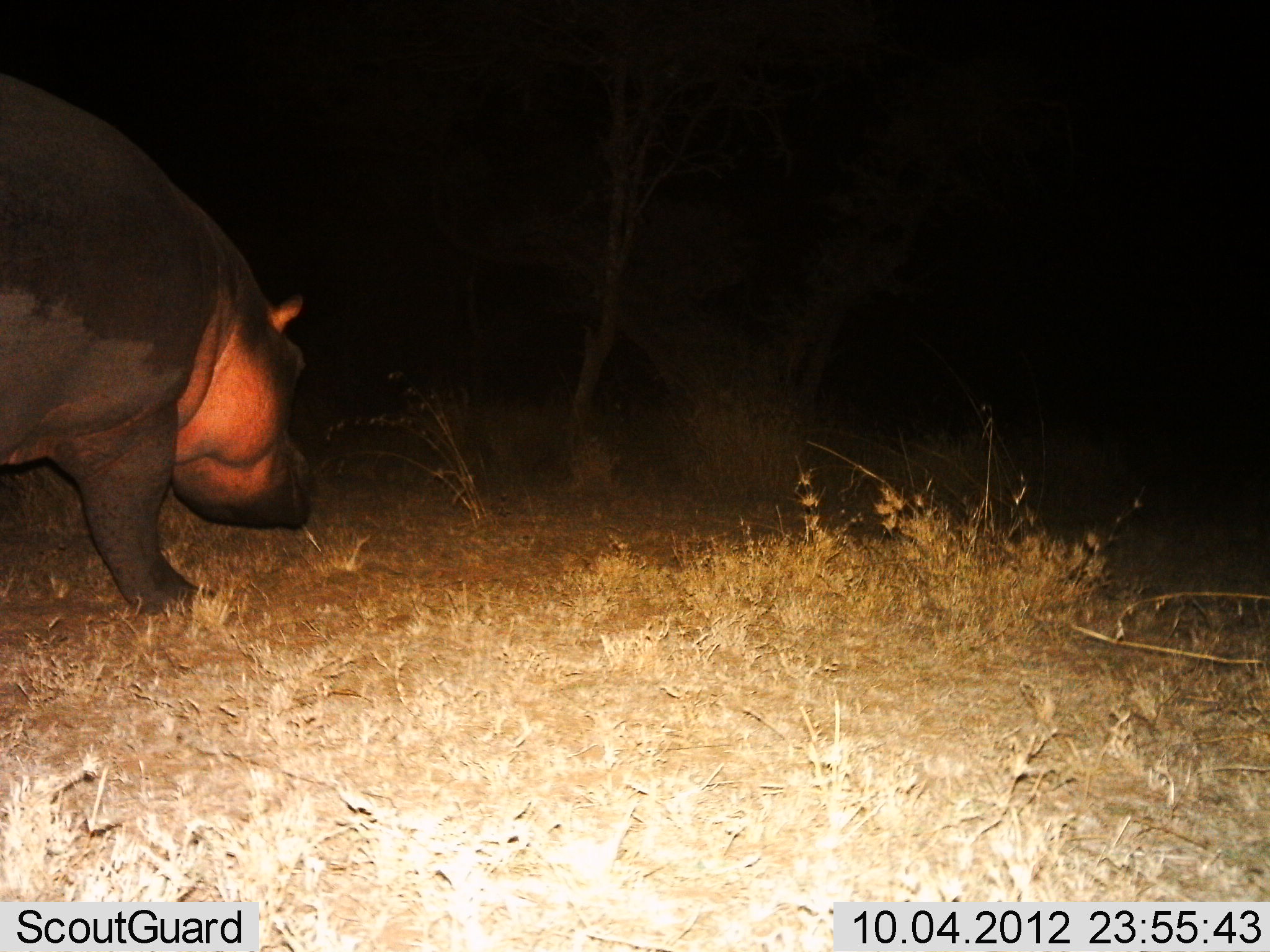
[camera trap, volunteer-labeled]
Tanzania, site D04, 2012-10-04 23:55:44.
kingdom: Animalia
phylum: Chordata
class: Mammalia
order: Artiodactyla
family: Hippopotamidae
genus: Hippopotamus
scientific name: Hippopotamus amphibius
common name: hippopotamus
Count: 1.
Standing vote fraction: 40%.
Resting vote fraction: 0%.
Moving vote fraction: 60%.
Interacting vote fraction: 0%.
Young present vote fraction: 0%.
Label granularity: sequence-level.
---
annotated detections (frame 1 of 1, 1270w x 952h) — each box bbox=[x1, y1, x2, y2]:
animal: bbox=[0, 68, 310, 608]